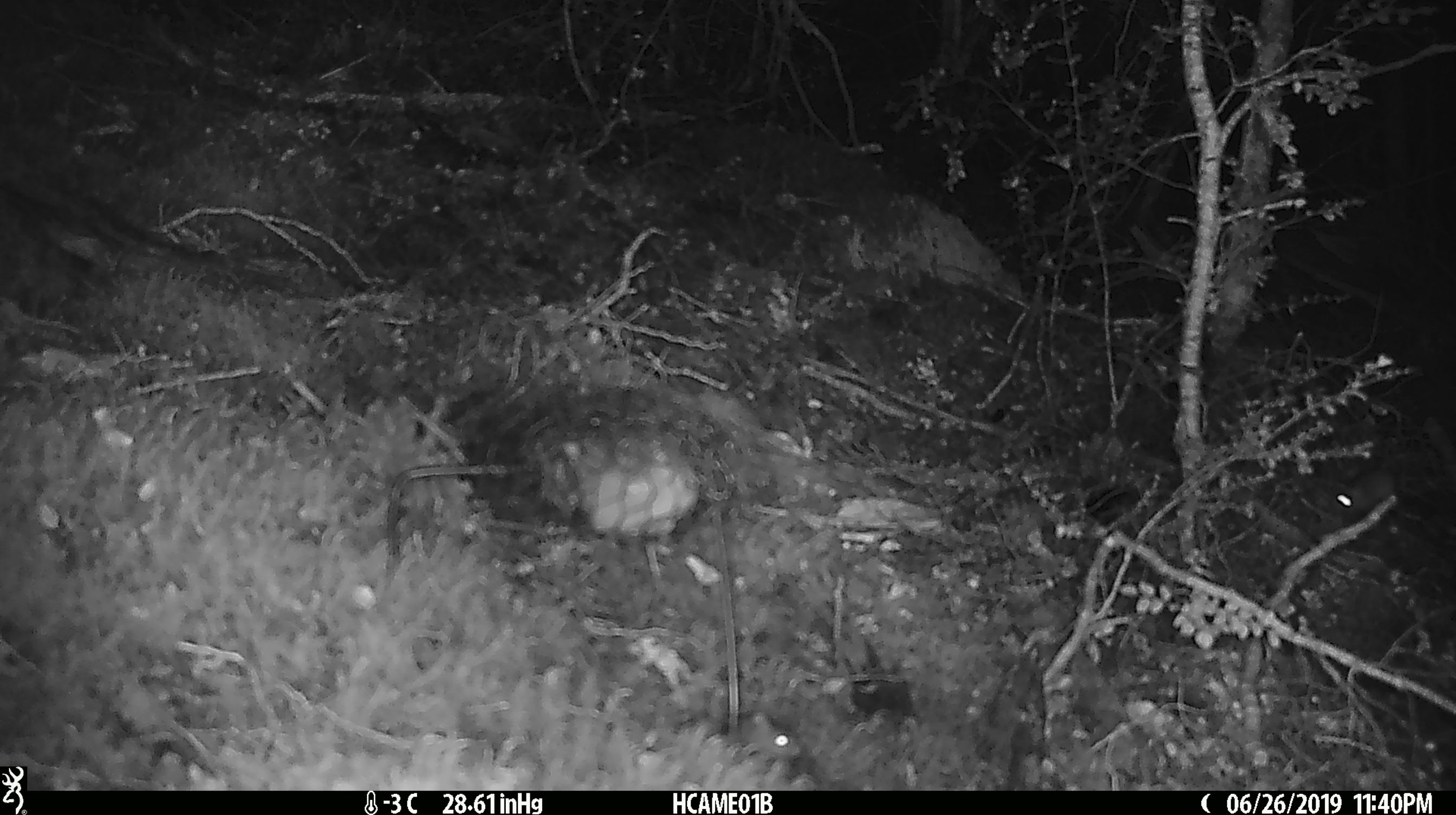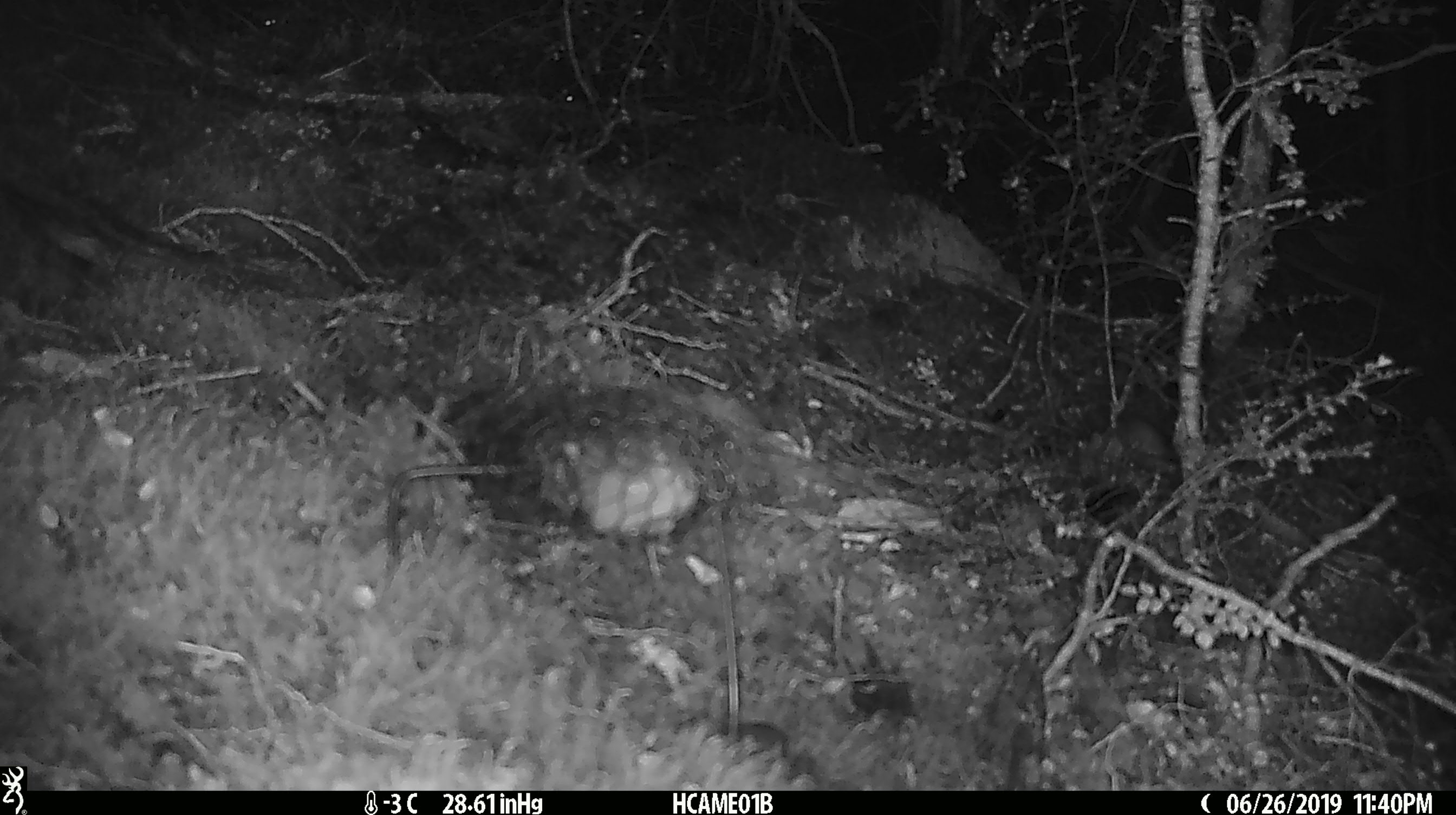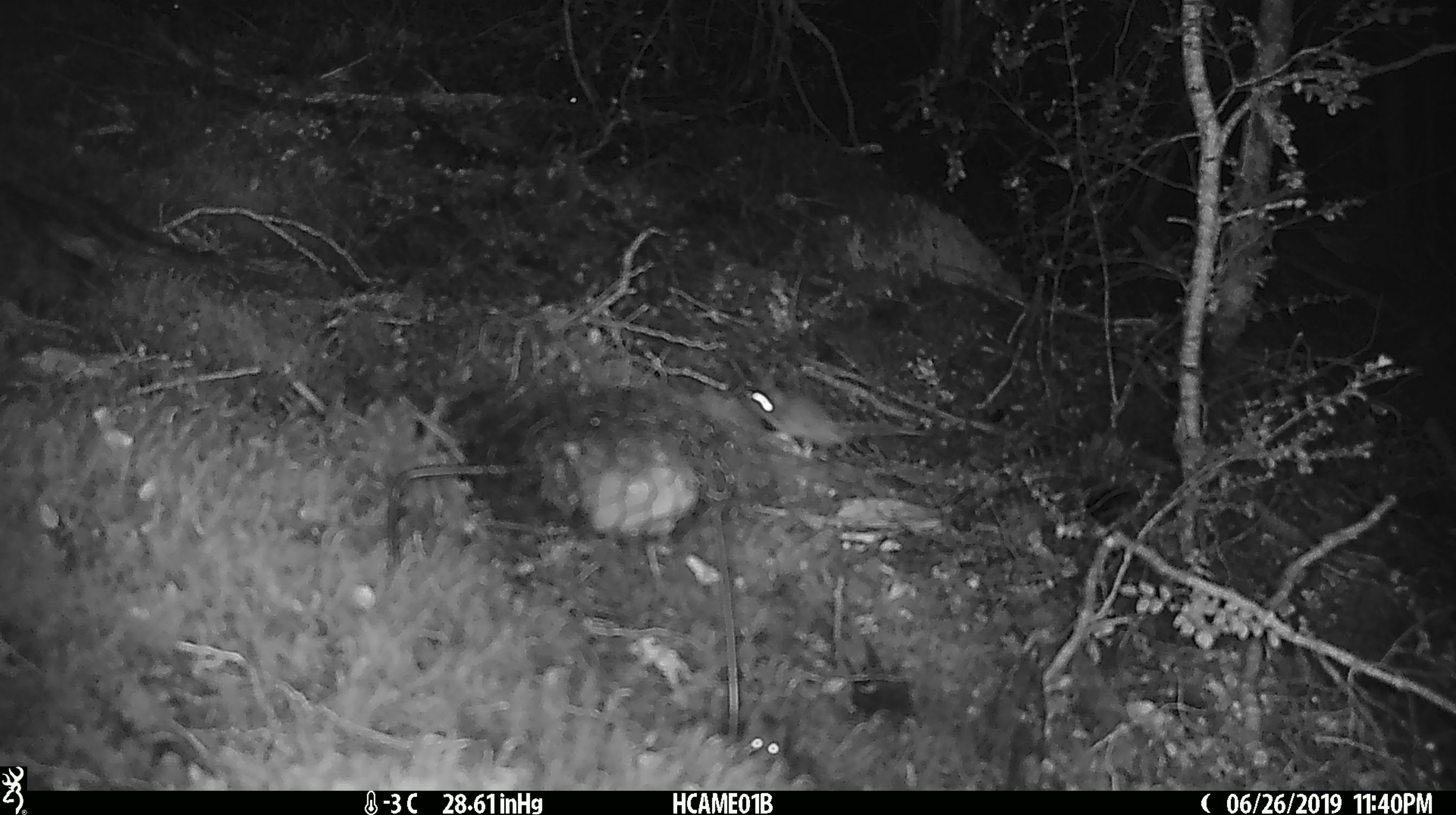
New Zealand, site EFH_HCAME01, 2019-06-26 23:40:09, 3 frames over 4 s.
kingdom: Animalia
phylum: Chordata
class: Mammalia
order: Rodentia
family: Muridae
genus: Mus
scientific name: Mus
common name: mouse